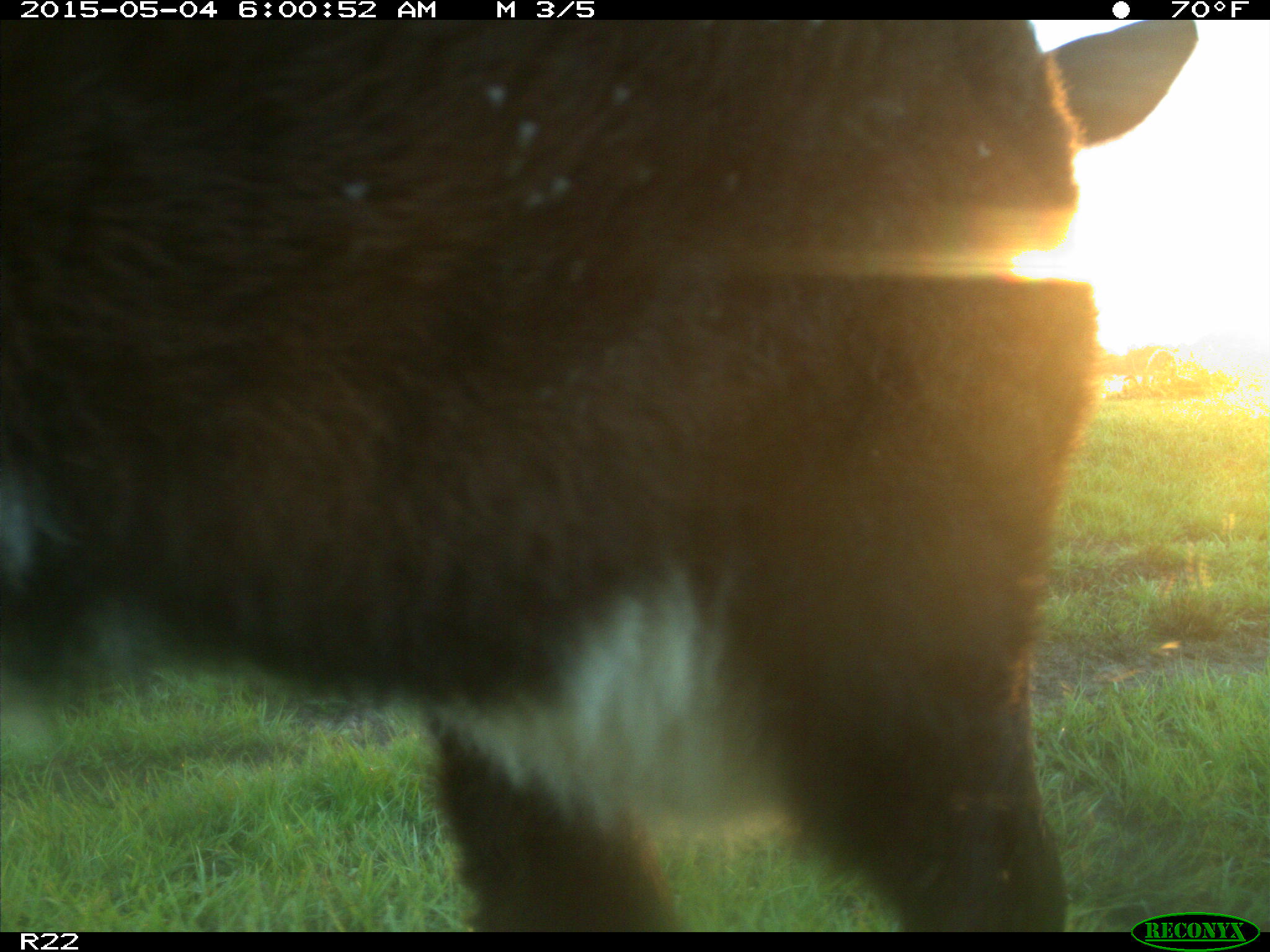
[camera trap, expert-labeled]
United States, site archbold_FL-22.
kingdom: Animalia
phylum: Chordata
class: Mammalia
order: Artiodactyla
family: Bovidae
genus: Bos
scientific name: Bos taurus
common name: domestic cow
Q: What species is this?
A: Bos taurus (domestic cow).